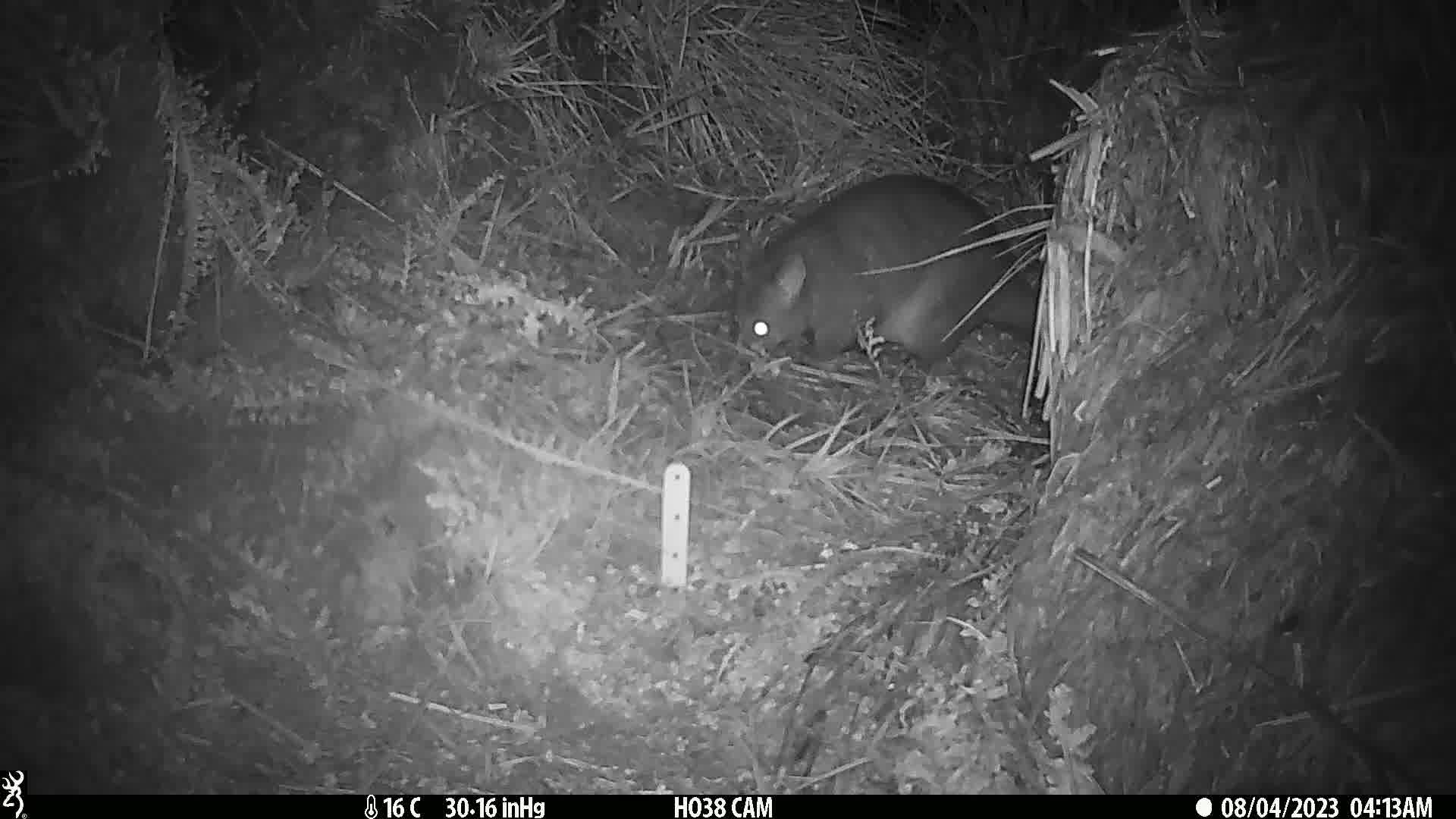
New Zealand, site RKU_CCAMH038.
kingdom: Animalia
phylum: Chordata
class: Mammalia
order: Diprotodontia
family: Phalangeridae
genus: Trichosurus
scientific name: Trichosurus vulpecula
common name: common brushtail possum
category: possum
Possum (common brushtail possum) (Trichosurus vulpecula).